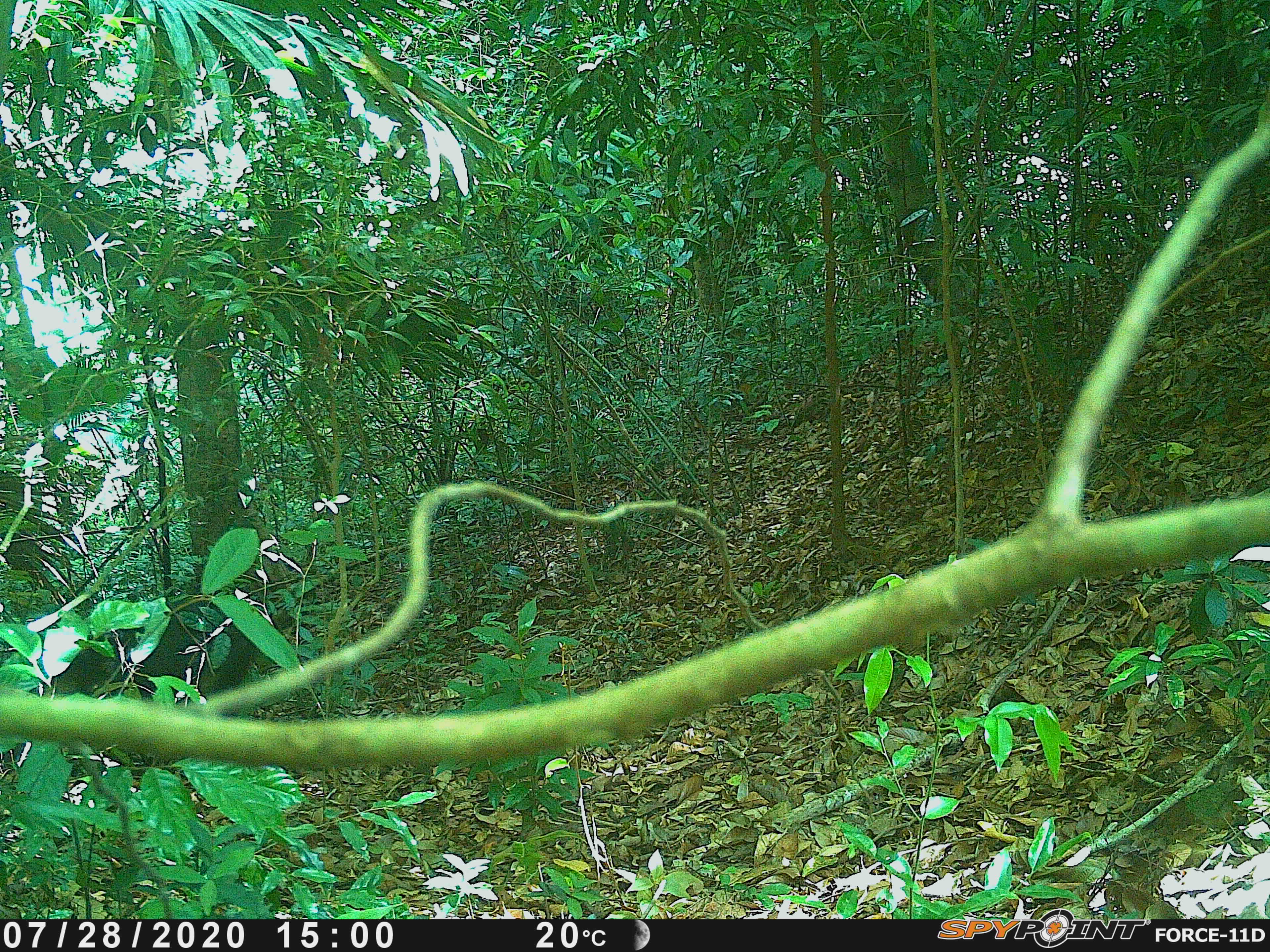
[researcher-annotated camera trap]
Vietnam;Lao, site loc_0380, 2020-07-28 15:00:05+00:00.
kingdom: Animalia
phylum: Chordata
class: Mammalia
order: Artiodactyla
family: Suidae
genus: Sus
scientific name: Sus scrofa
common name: eurasian wild pig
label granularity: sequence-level